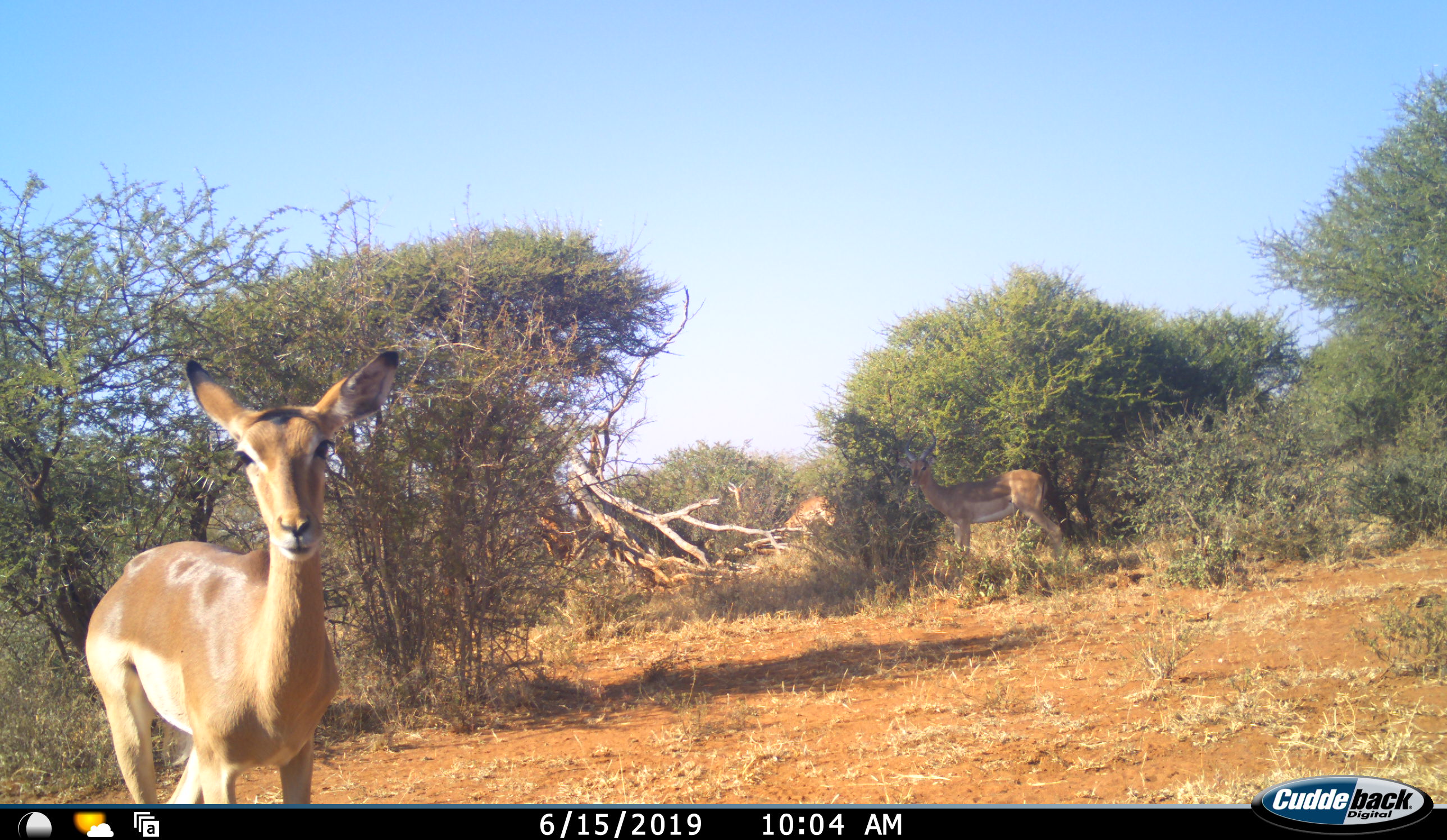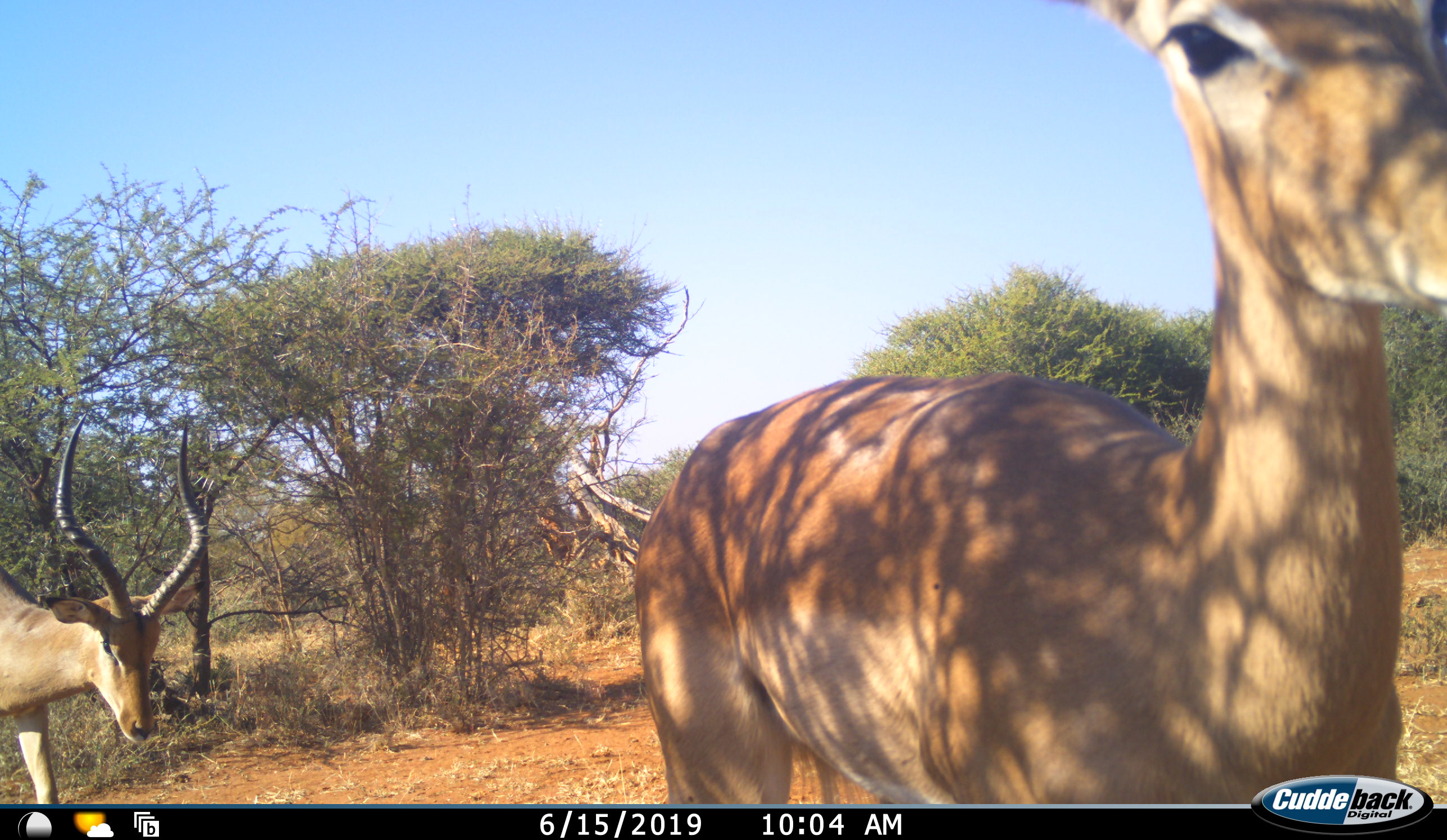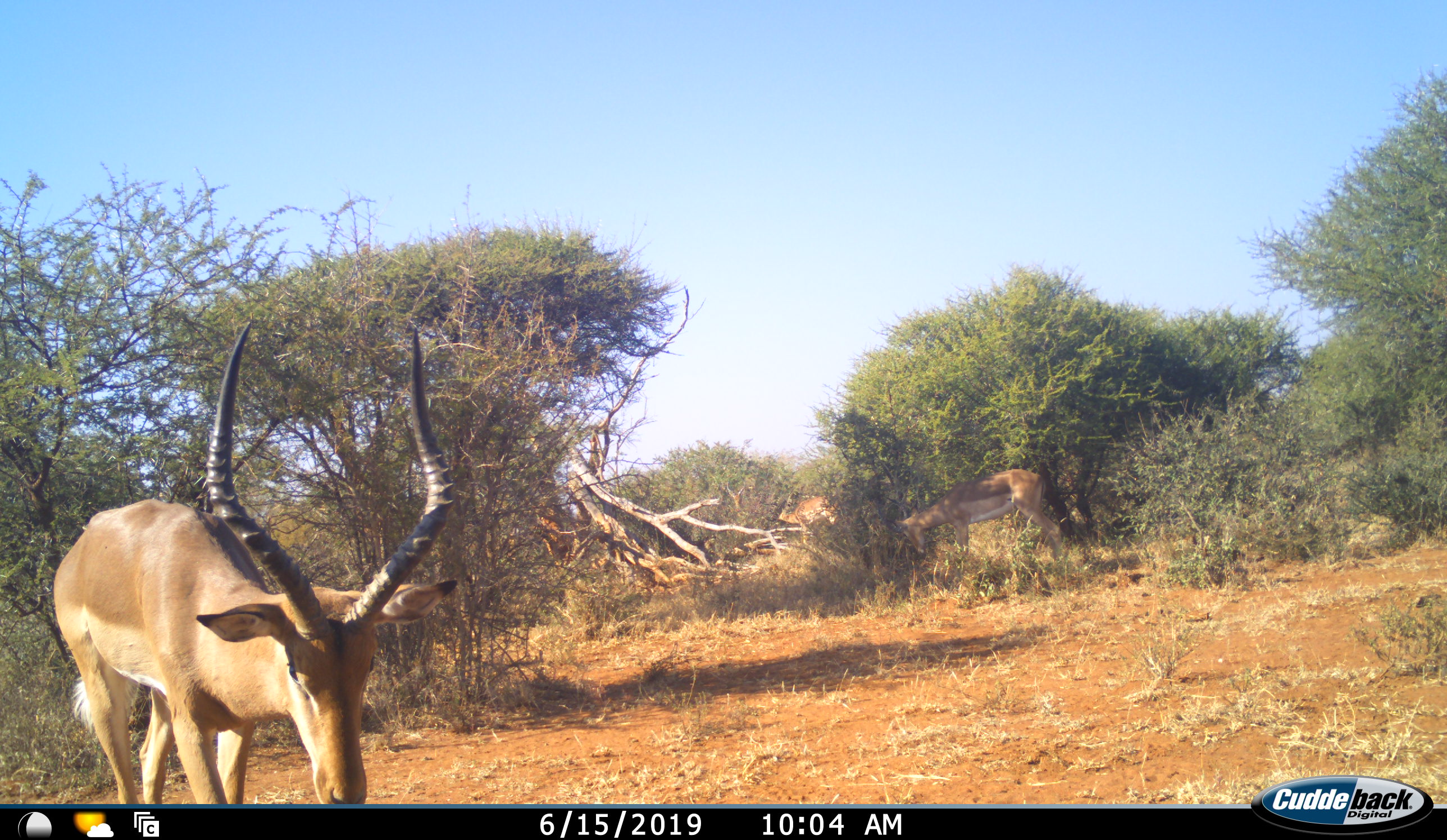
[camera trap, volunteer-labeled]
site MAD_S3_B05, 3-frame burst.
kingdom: Animalia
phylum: Chordata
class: Mammalia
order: Artiodactyla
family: Bovidae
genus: Aepyceros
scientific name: Aepyceros melampus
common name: impala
Impala (Aepyceros melampus), count 4. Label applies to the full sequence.